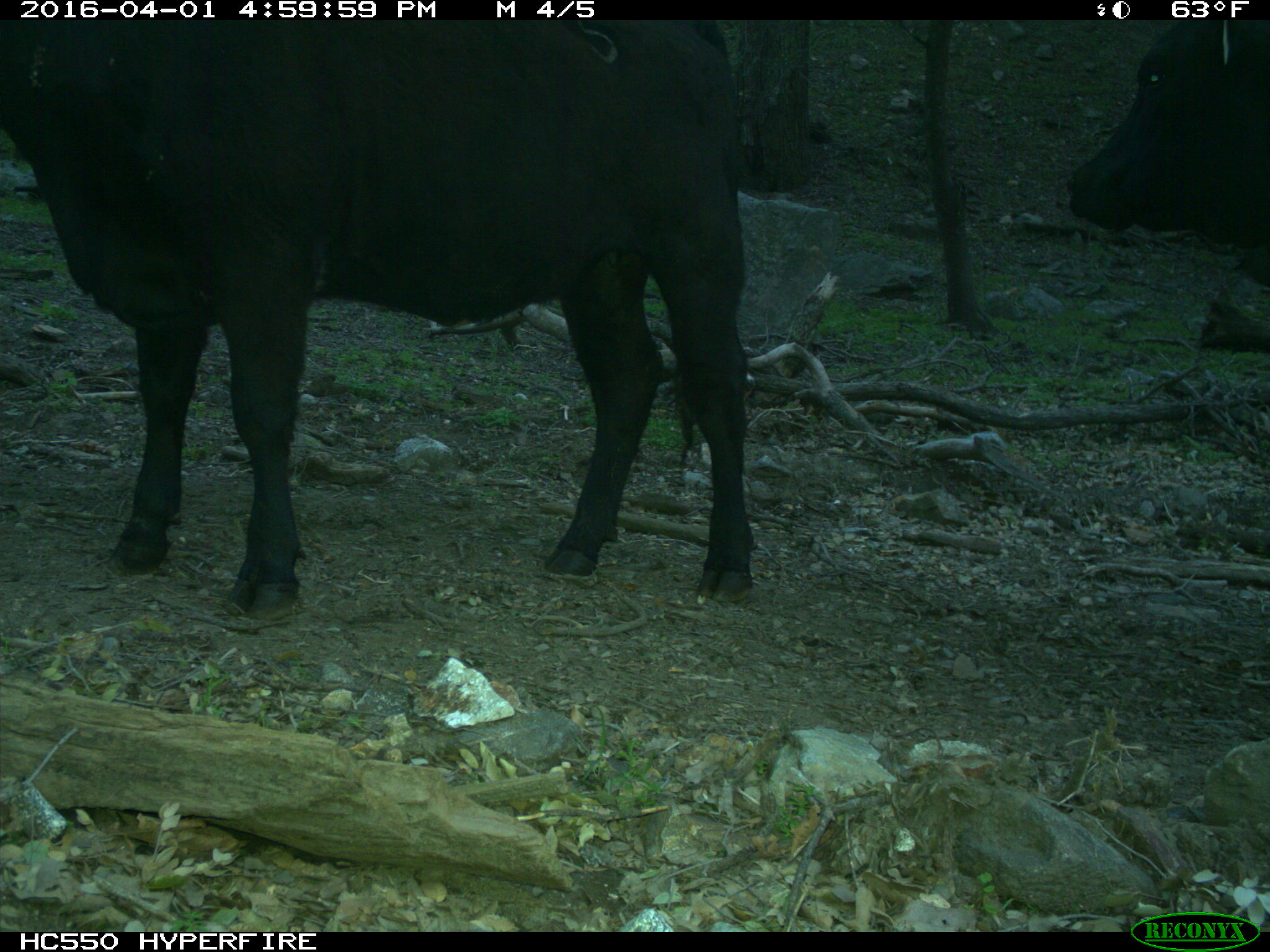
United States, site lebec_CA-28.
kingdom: Animalia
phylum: Chordata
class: Mammalia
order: Artiodactyla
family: Bovidae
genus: Bos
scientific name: Bos taurus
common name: domestic cow